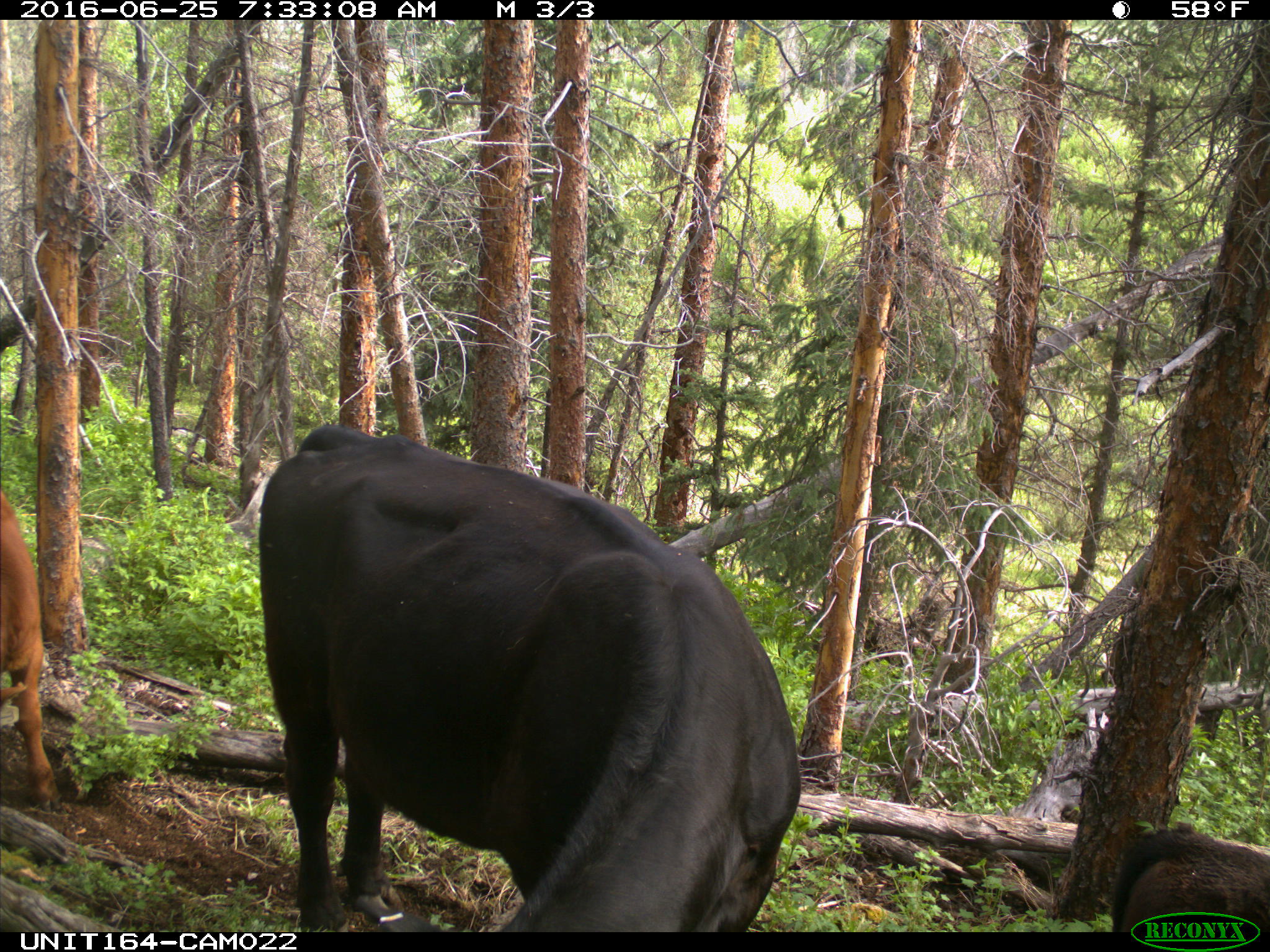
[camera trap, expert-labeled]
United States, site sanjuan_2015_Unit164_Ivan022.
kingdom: Animalia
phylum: Chordata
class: Mammalia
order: Artiodactyla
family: Bovidae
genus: Bos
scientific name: Bos taurus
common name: domestic cow